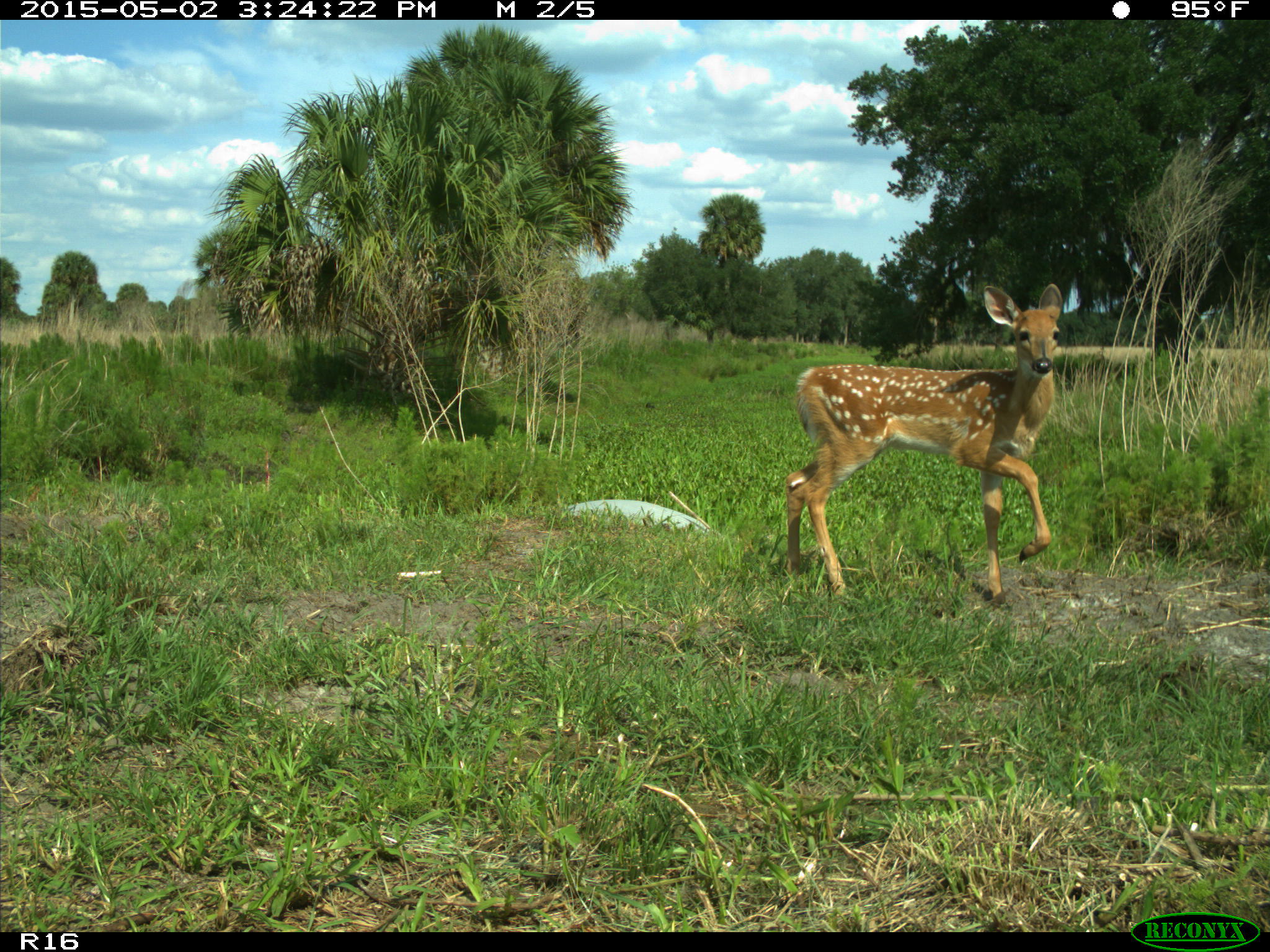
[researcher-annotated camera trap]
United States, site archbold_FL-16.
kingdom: Animalia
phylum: Chordata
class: Mammalia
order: Artiodactyla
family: Cervidae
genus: Odocoileus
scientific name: Odocoileus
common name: deer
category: unidentified deer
Unidentified deer (deer) (Odocoileus).